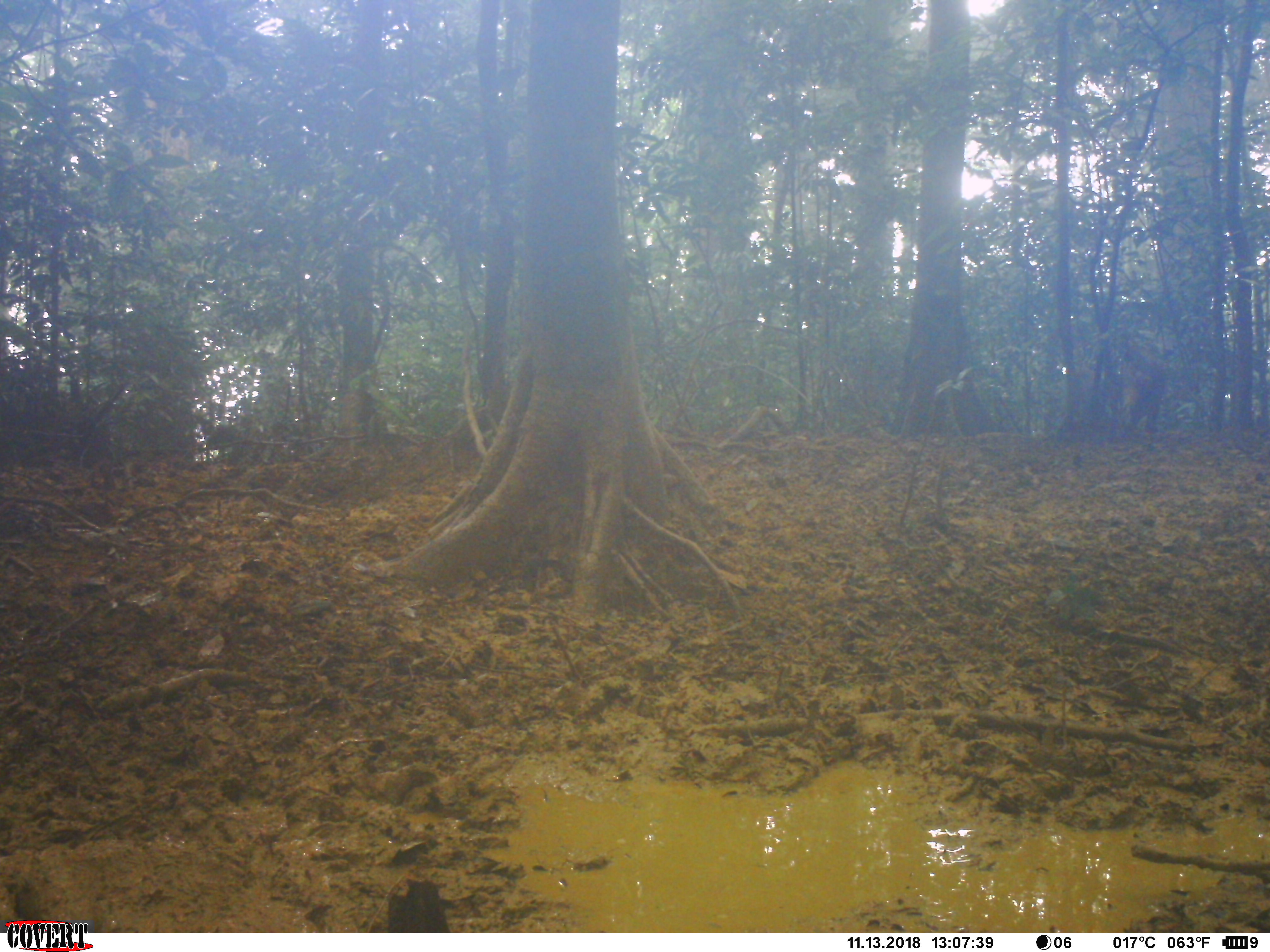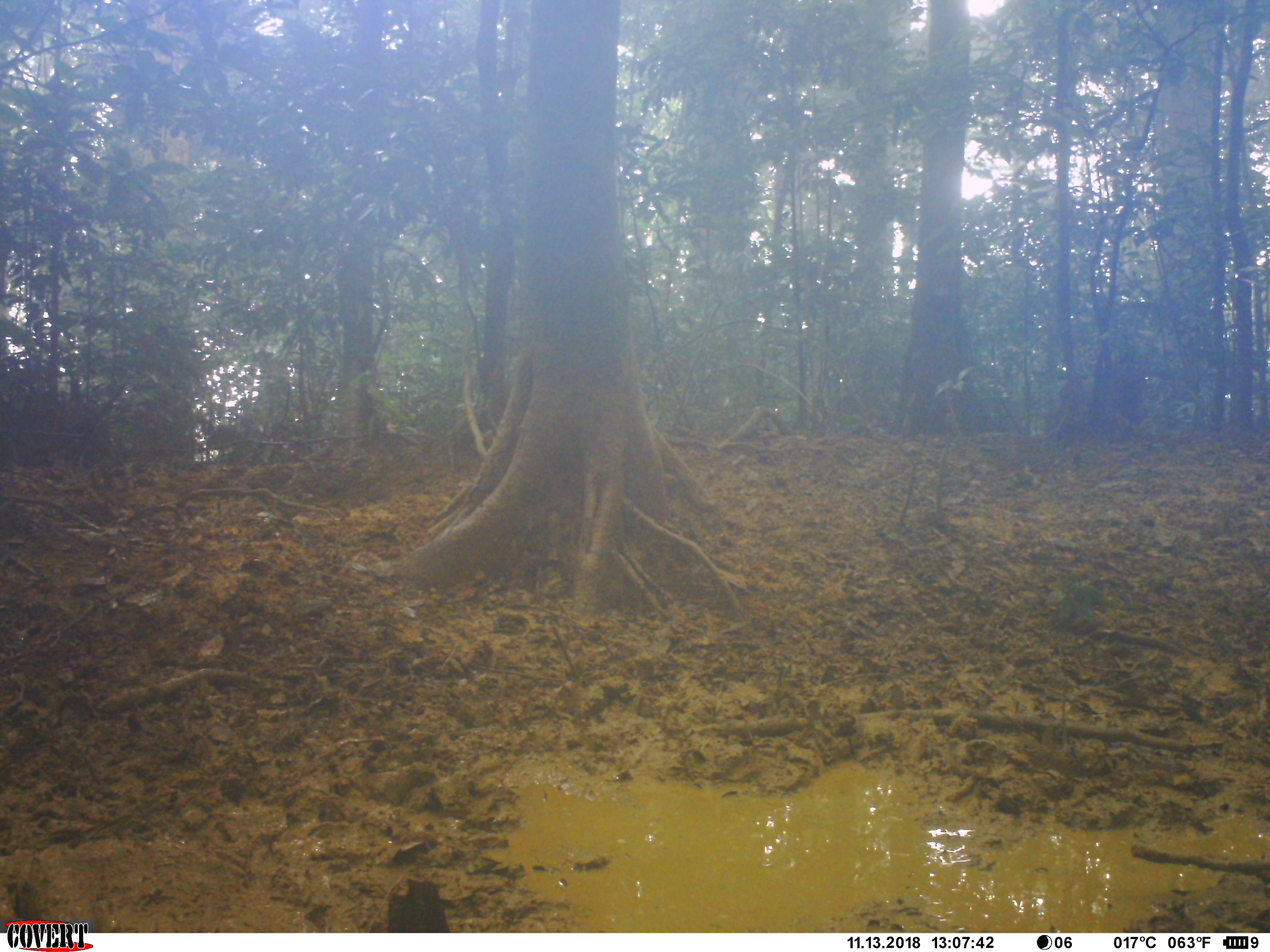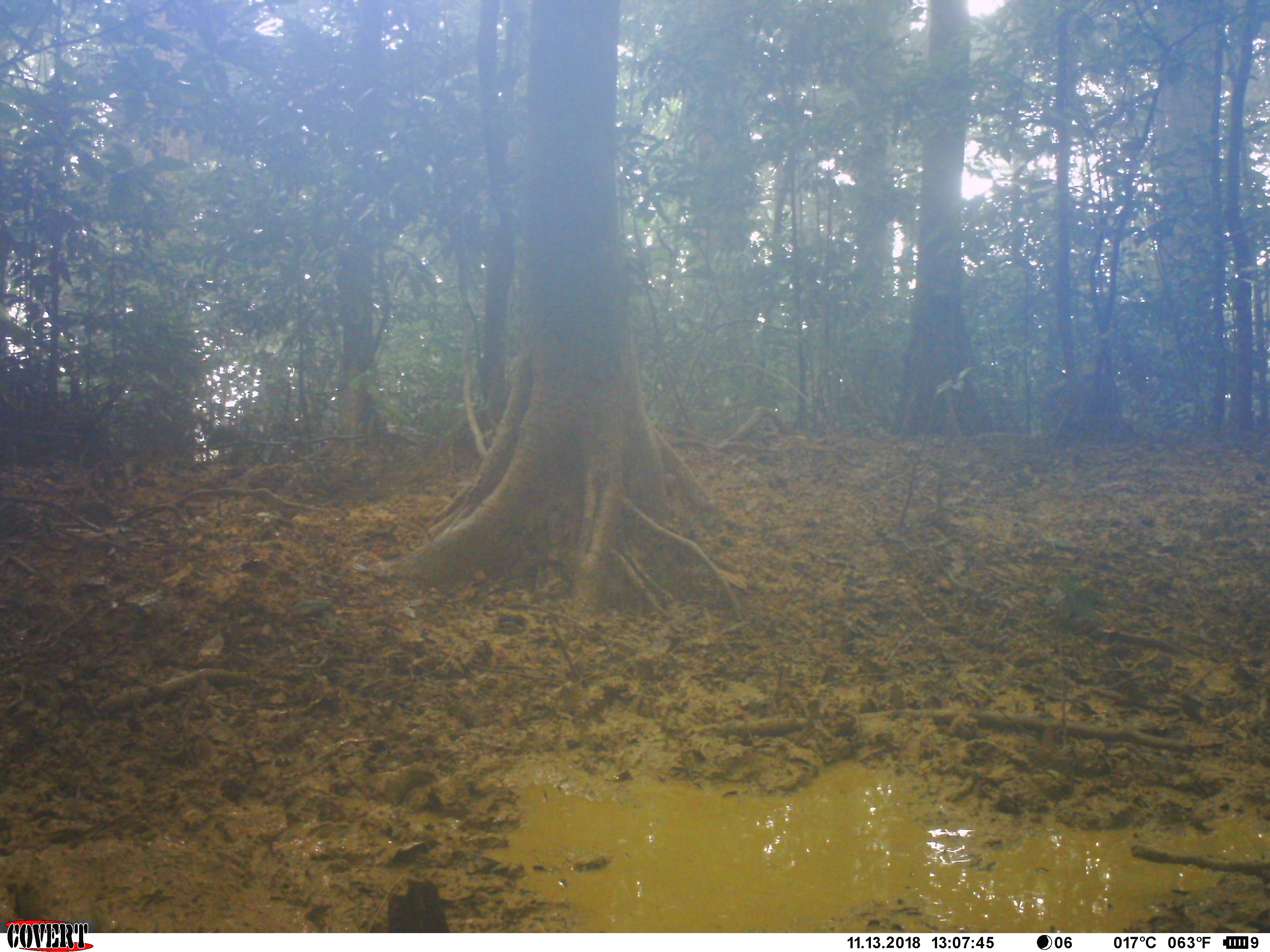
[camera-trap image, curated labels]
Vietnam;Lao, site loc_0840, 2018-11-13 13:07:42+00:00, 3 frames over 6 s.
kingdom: Animalia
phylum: Chordata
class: Mammalia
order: Artiodactyla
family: Suidae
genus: Sus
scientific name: Sus scrofa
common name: eurasian wild pig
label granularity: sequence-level